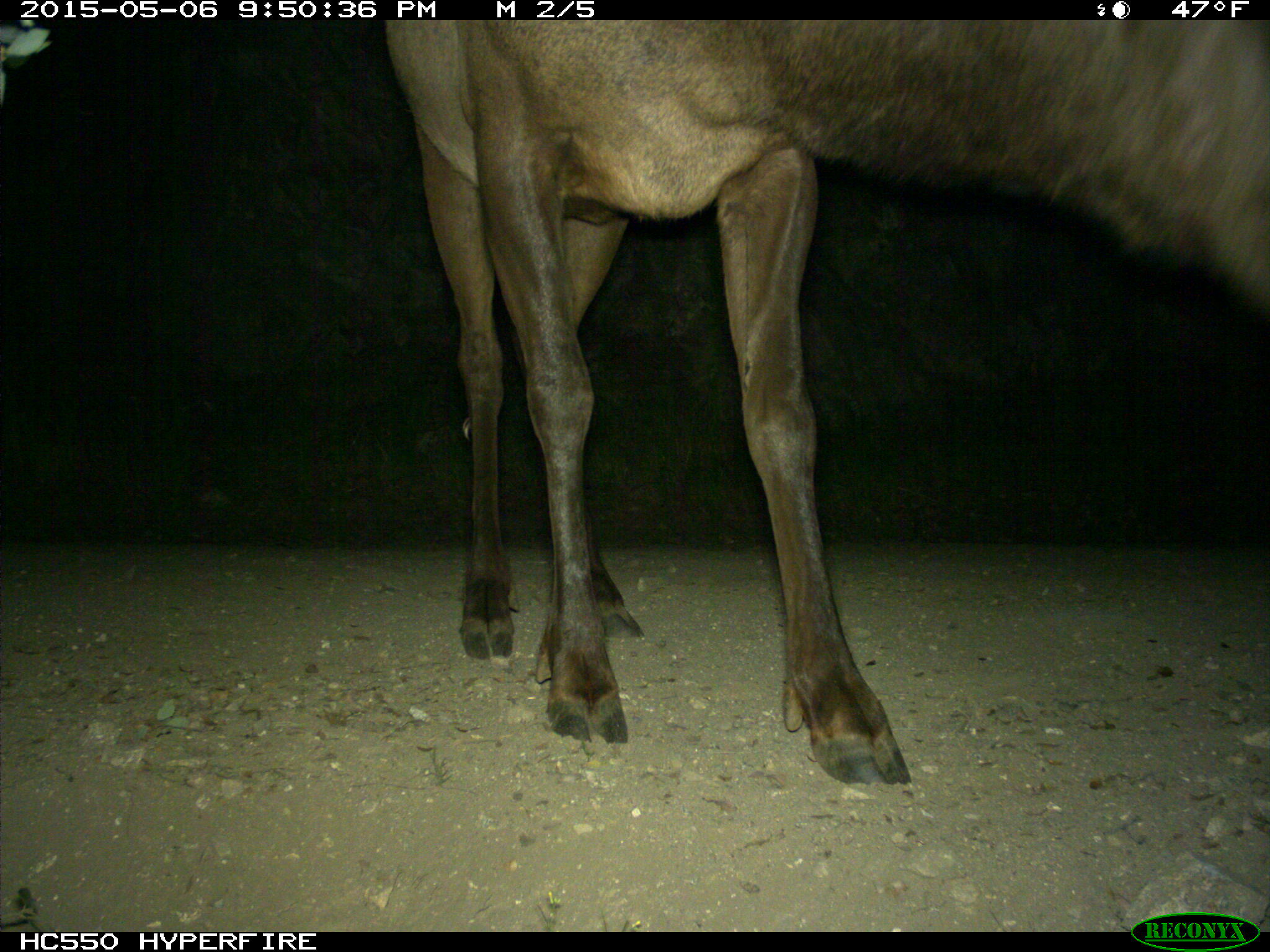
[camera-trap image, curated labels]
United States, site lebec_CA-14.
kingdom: Animalia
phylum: Chordata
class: Mammalia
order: Artiodactyla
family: Cervidae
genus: Cervus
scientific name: Cervus canadensis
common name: elk